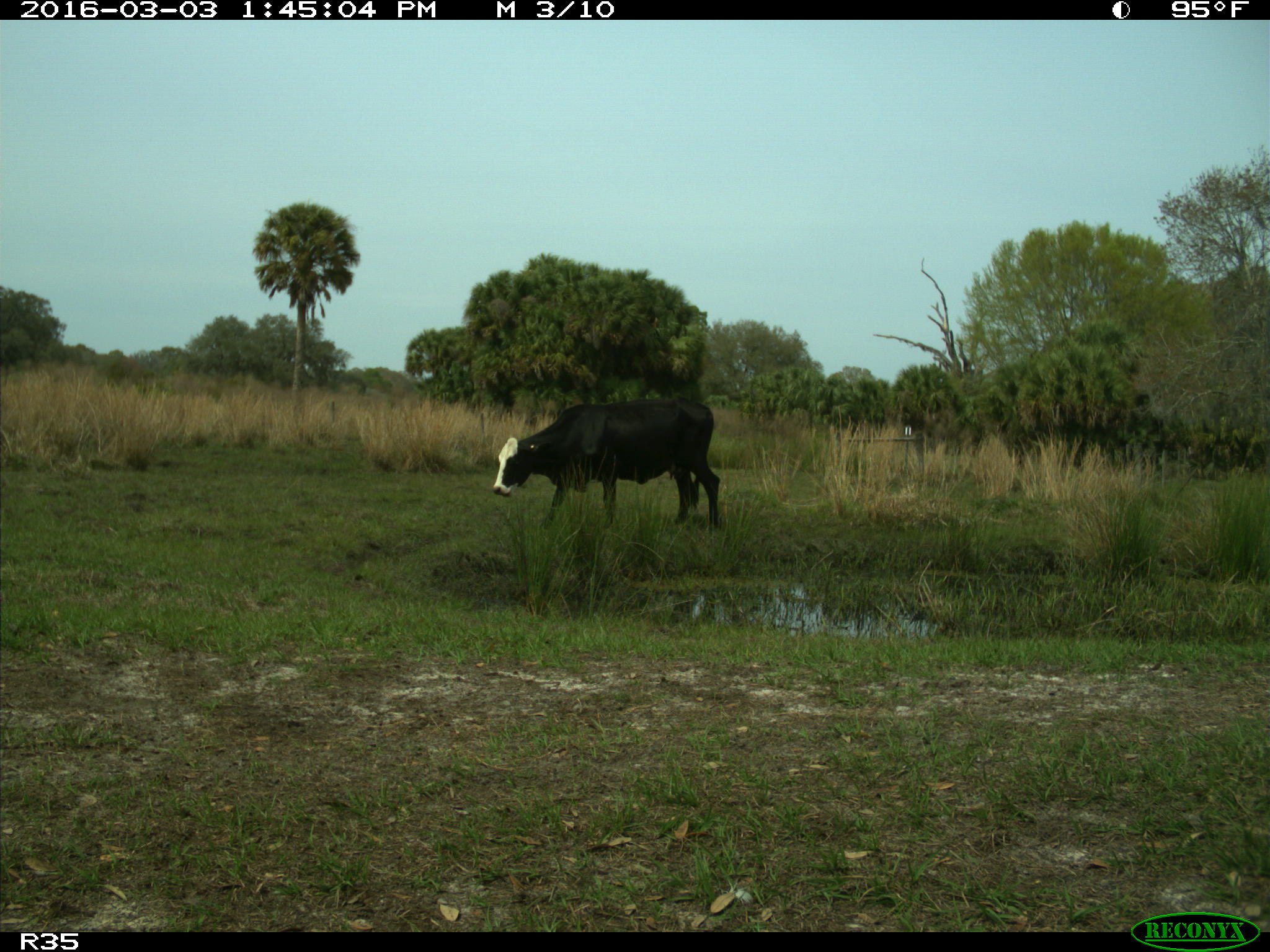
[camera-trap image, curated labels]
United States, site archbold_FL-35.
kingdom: Animalia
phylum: Chordata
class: Mammalia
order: Artiodactyla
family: Bovidae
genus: Bos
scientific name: Bos taurus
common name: domestic cow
Bos taurus (domestic cow).